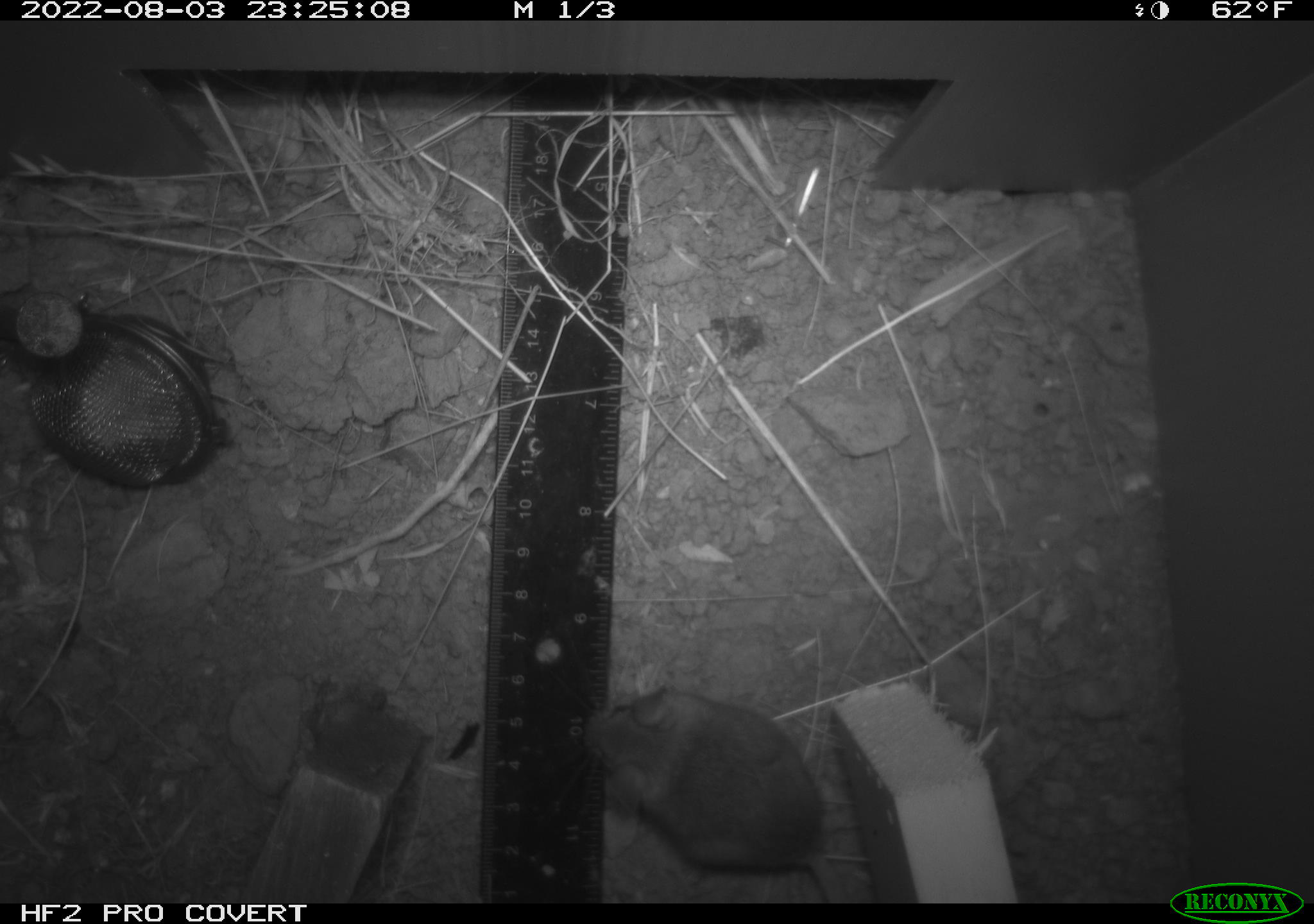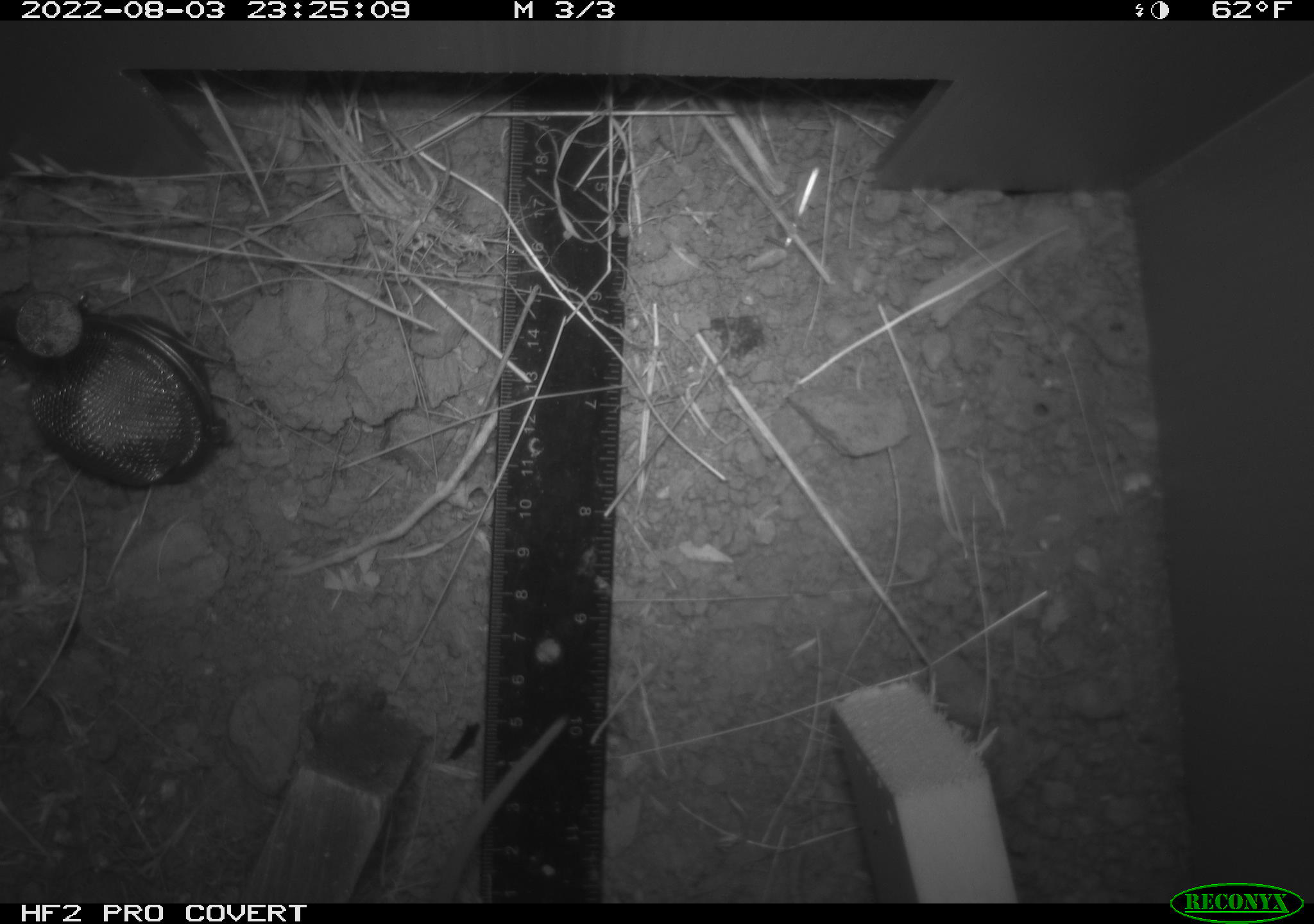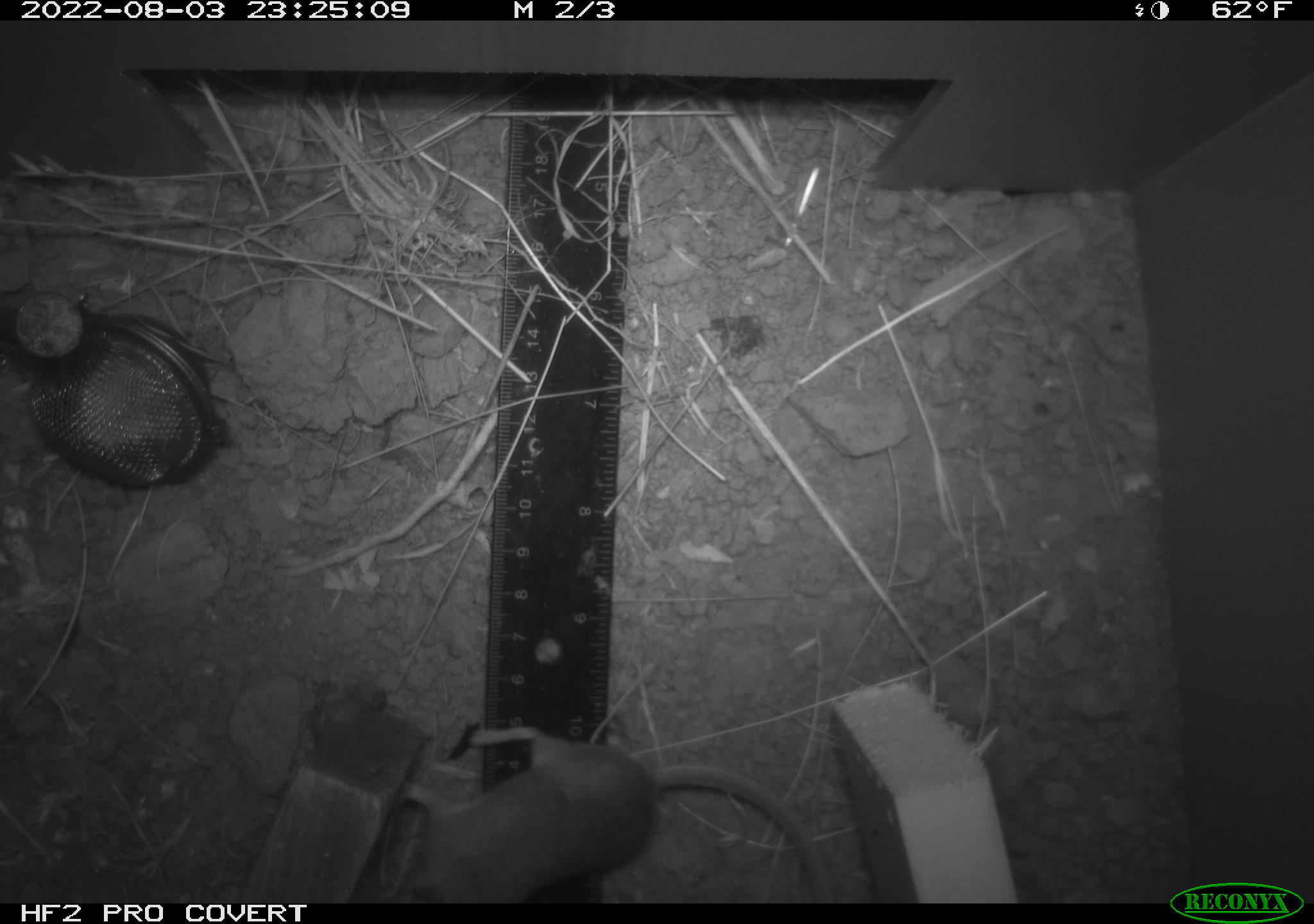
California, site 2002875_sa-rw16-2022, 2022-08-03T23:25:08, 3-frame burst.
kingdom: Animalia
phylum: Chordata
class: Mammalia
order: Rodentia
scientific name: Rodentia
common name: mouse species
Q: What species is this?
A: Mouse species (Rodentia).